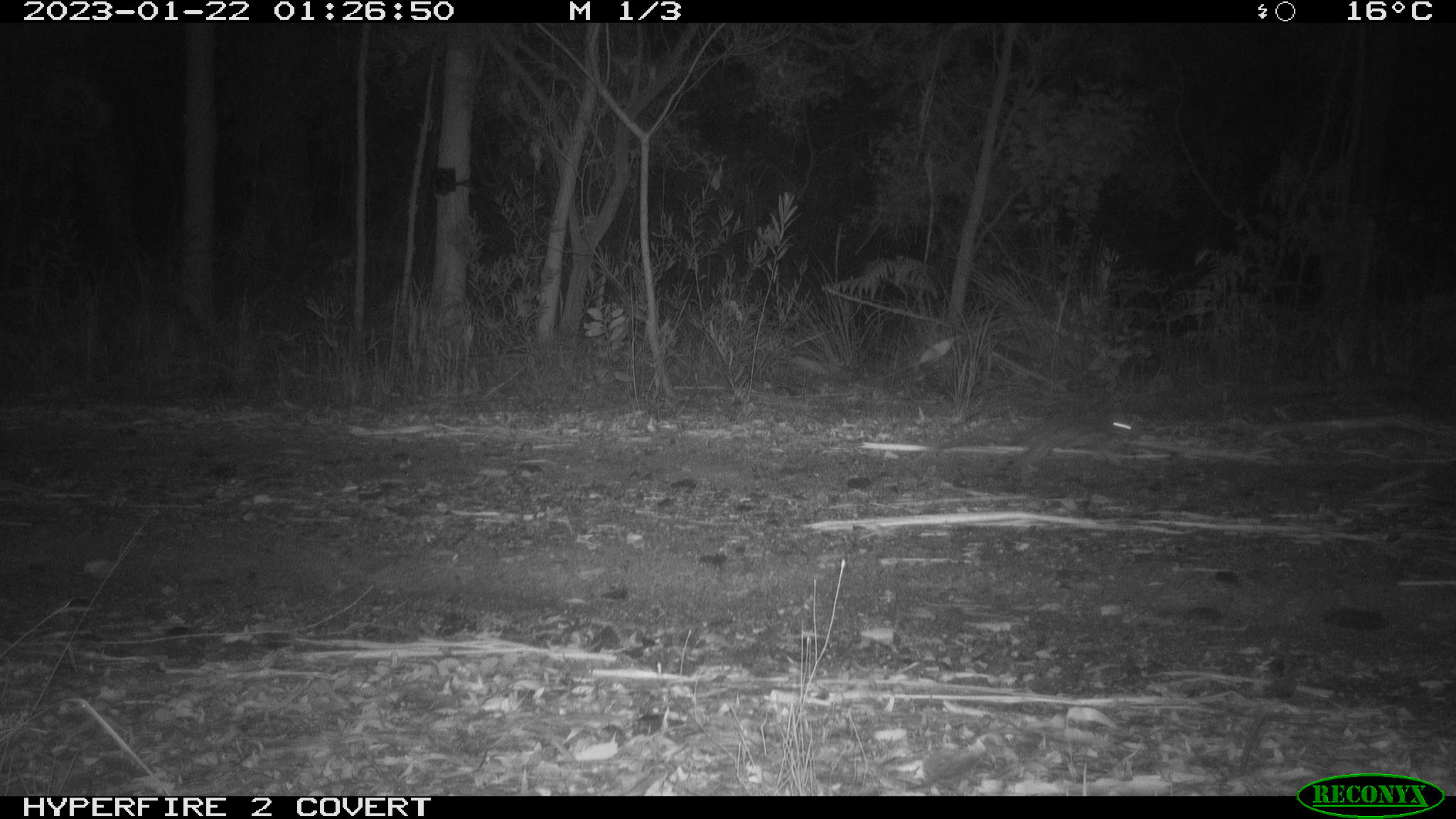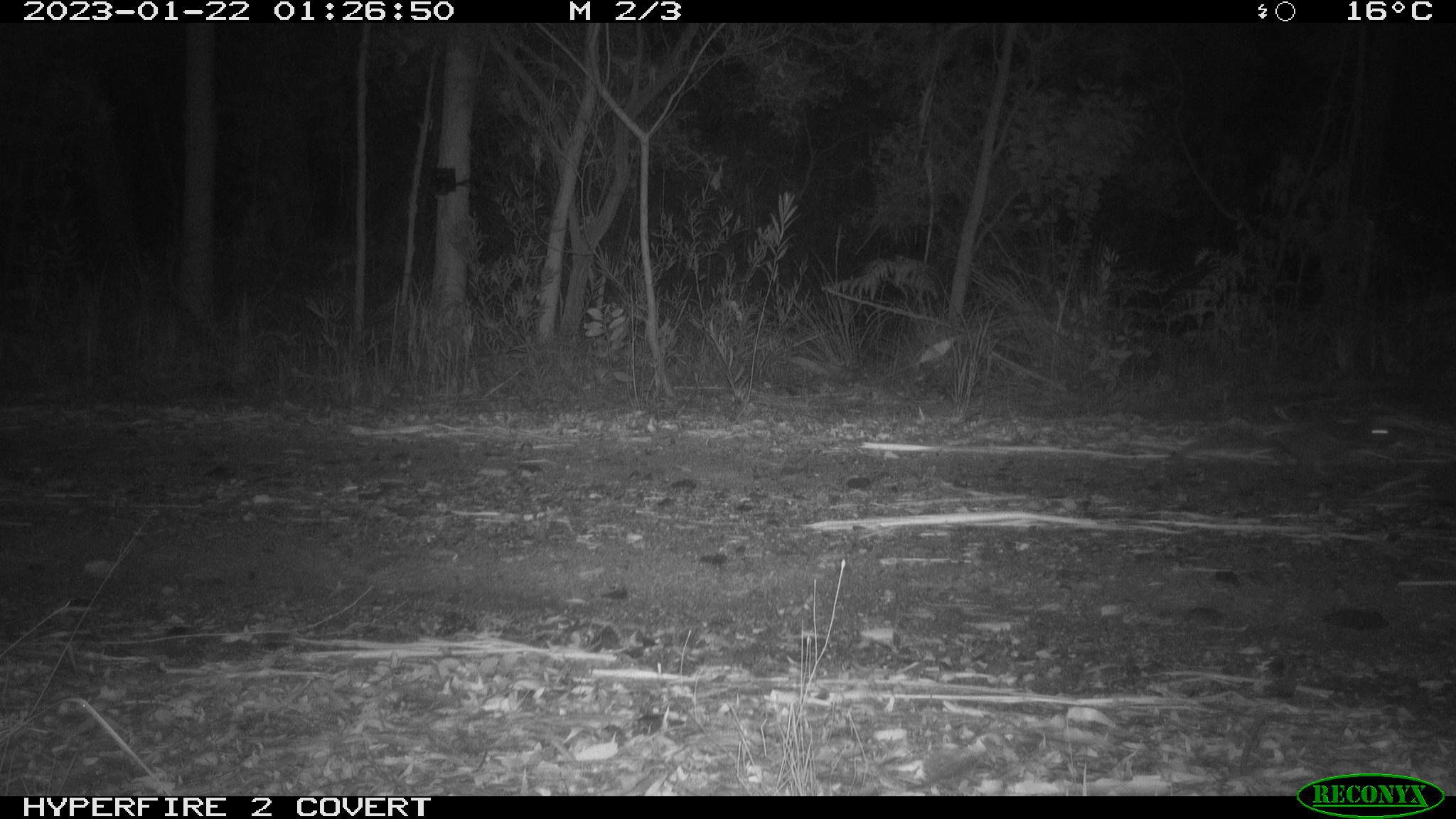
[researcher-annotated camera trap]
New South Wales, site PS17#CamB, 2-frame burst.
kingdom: Animalia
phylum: Chordata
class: Mammalia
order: Dasyuromorphia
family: Dasyuridae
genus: Dasyurus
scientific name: Dasyurus maculatus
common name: spotted-tailed quoll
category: quoll